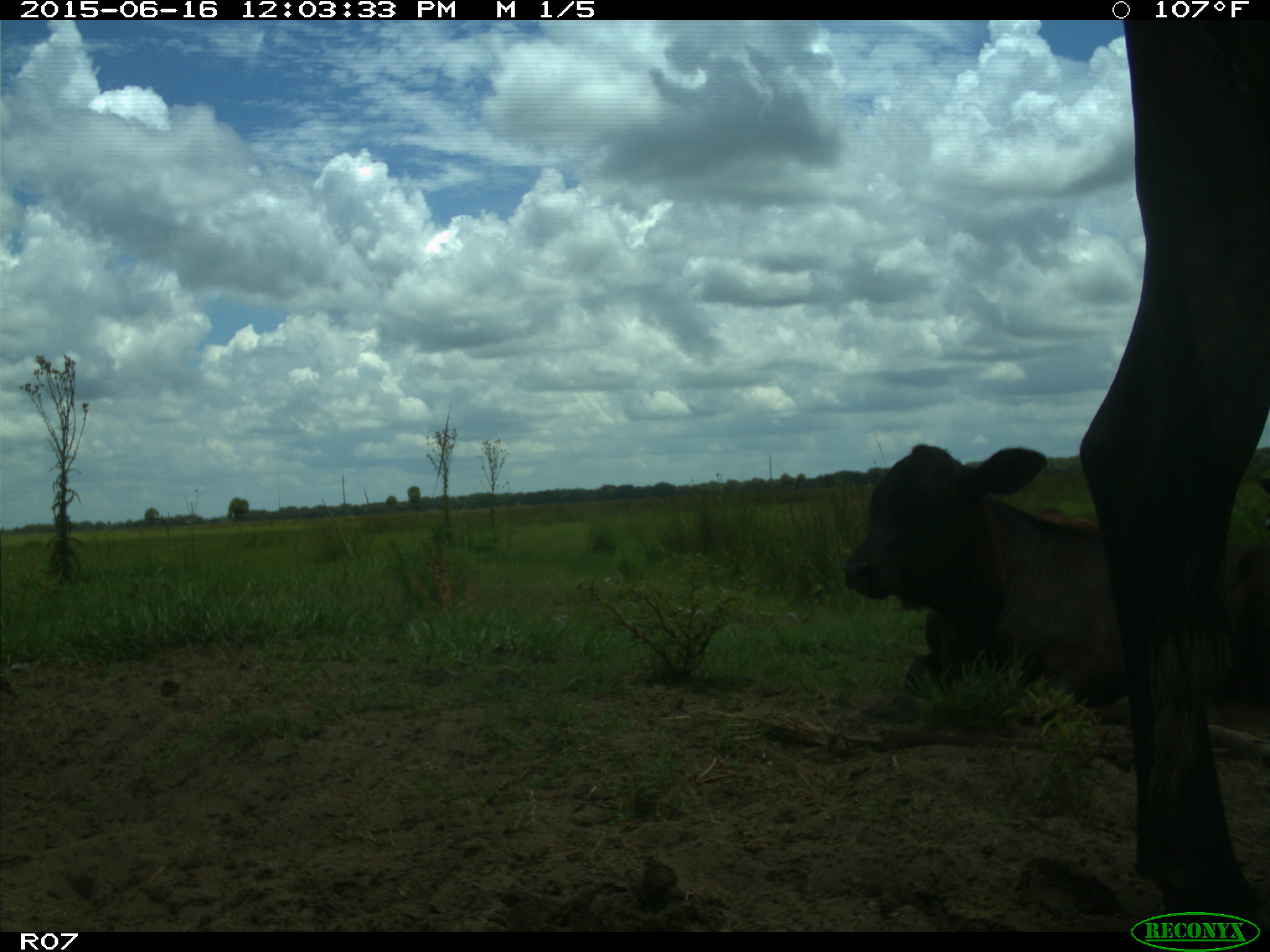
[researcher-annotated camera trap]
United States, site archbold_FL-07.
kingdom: Animalia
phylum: Chordata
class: Mammalia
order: Artiodactyla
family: Bovidae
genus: Bos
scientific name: Bos taurus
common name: domestic cow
Bos taurus (domestic cow).